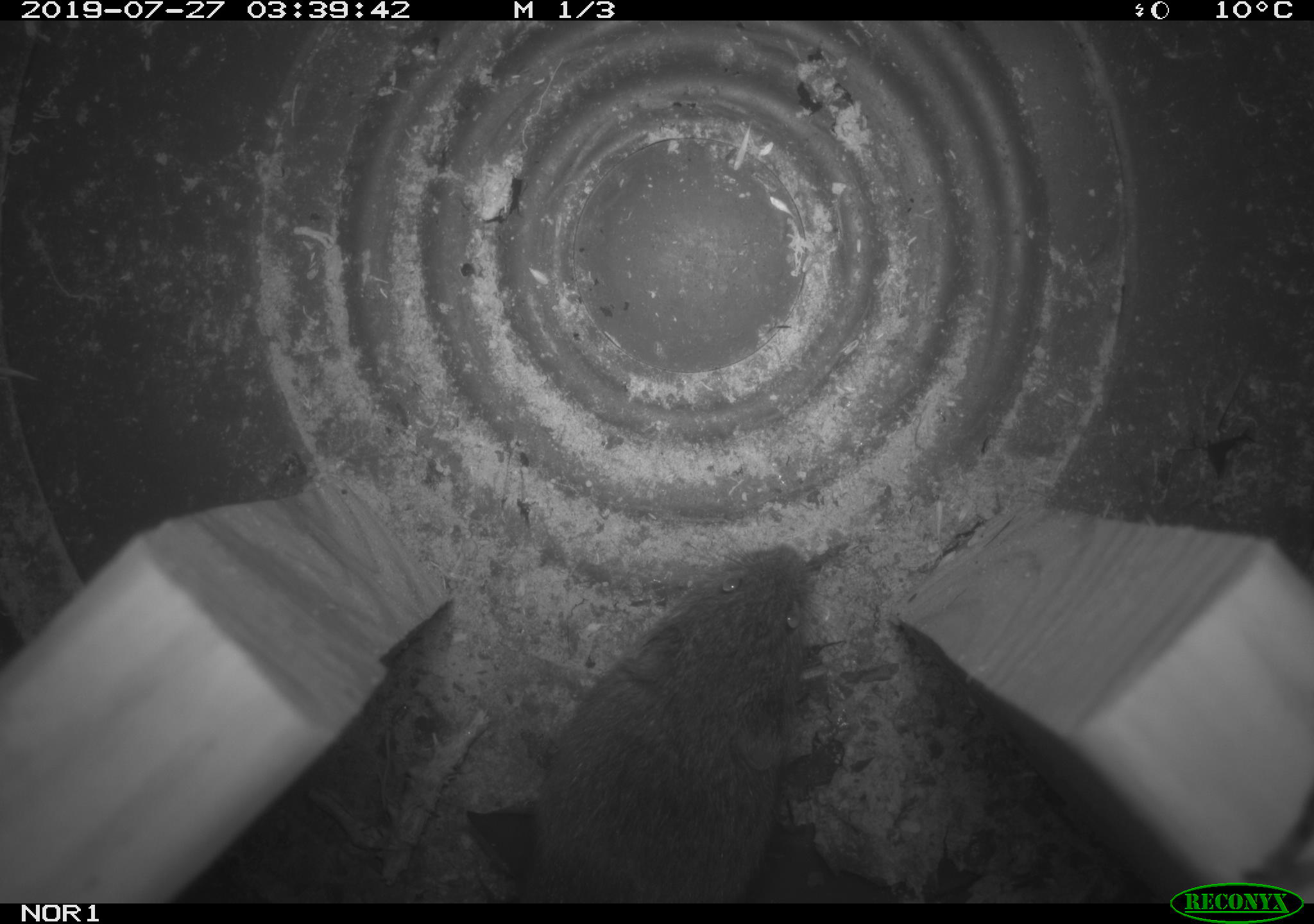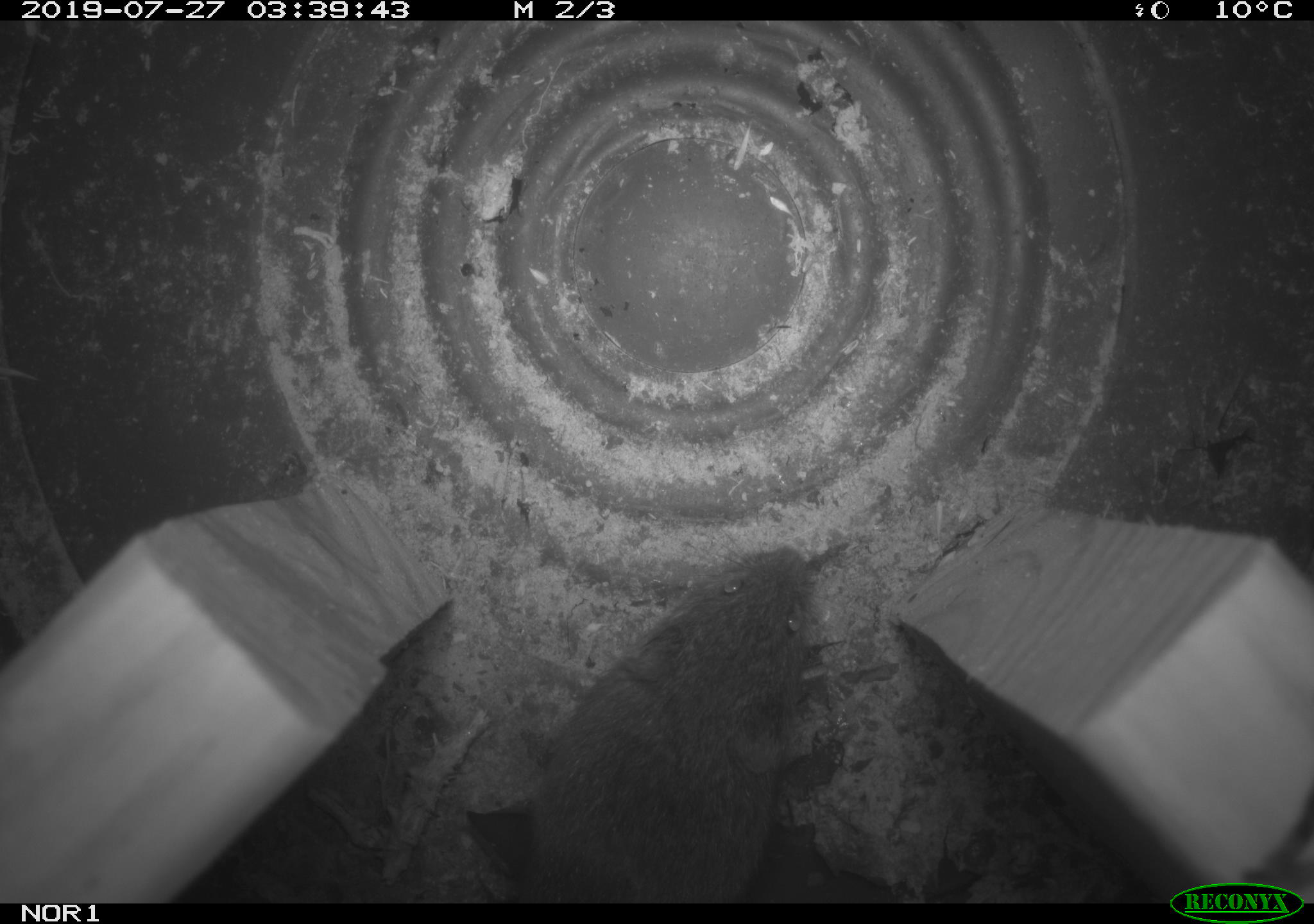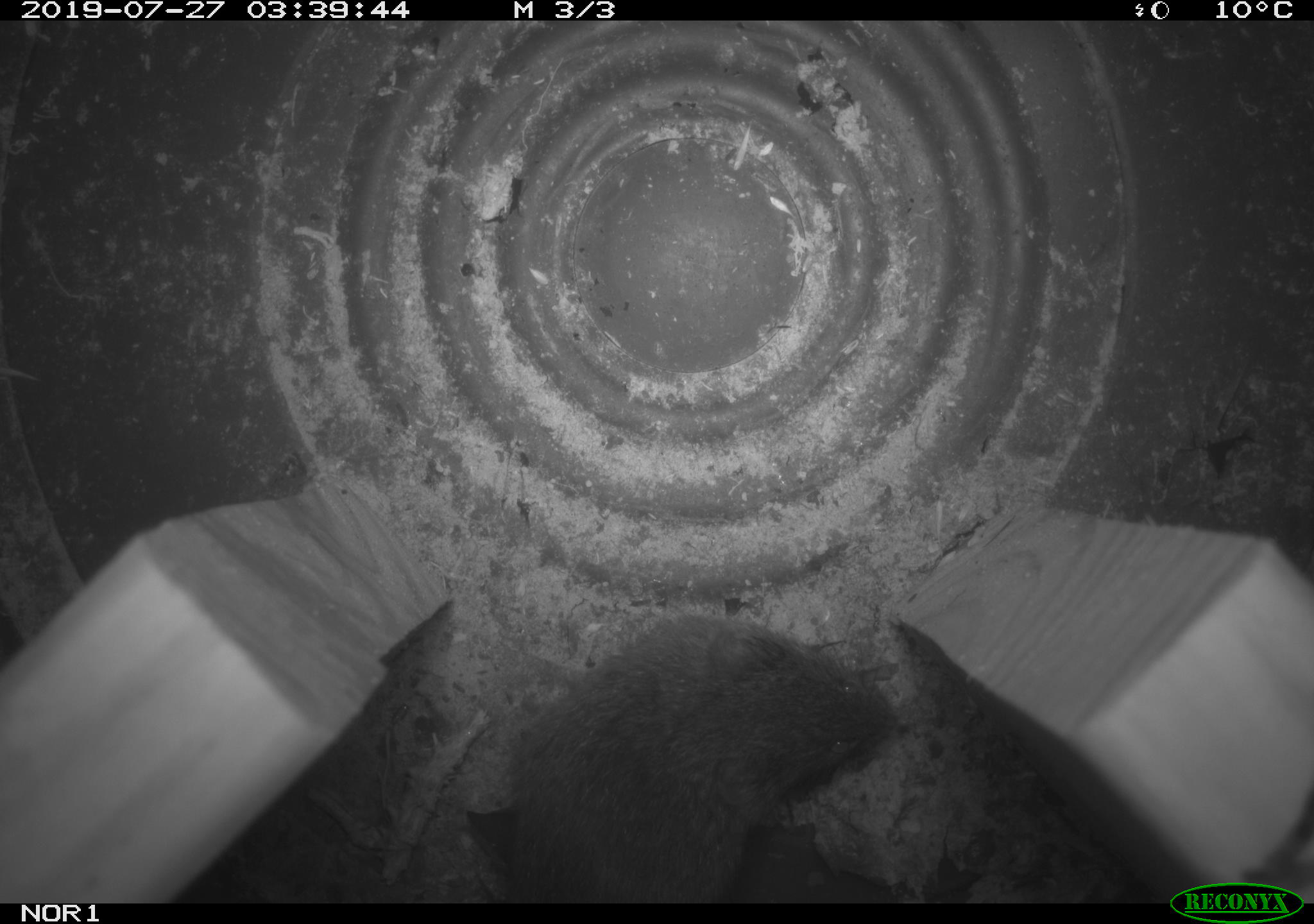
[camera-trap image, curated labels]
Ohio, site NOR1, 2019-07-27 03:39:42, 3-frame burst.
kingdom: Animalia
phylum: Chordata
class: Mammalia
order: Rodentia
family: Cricetidae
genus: Microtus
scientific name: Microtus pennsylvanicus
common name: meadow vole